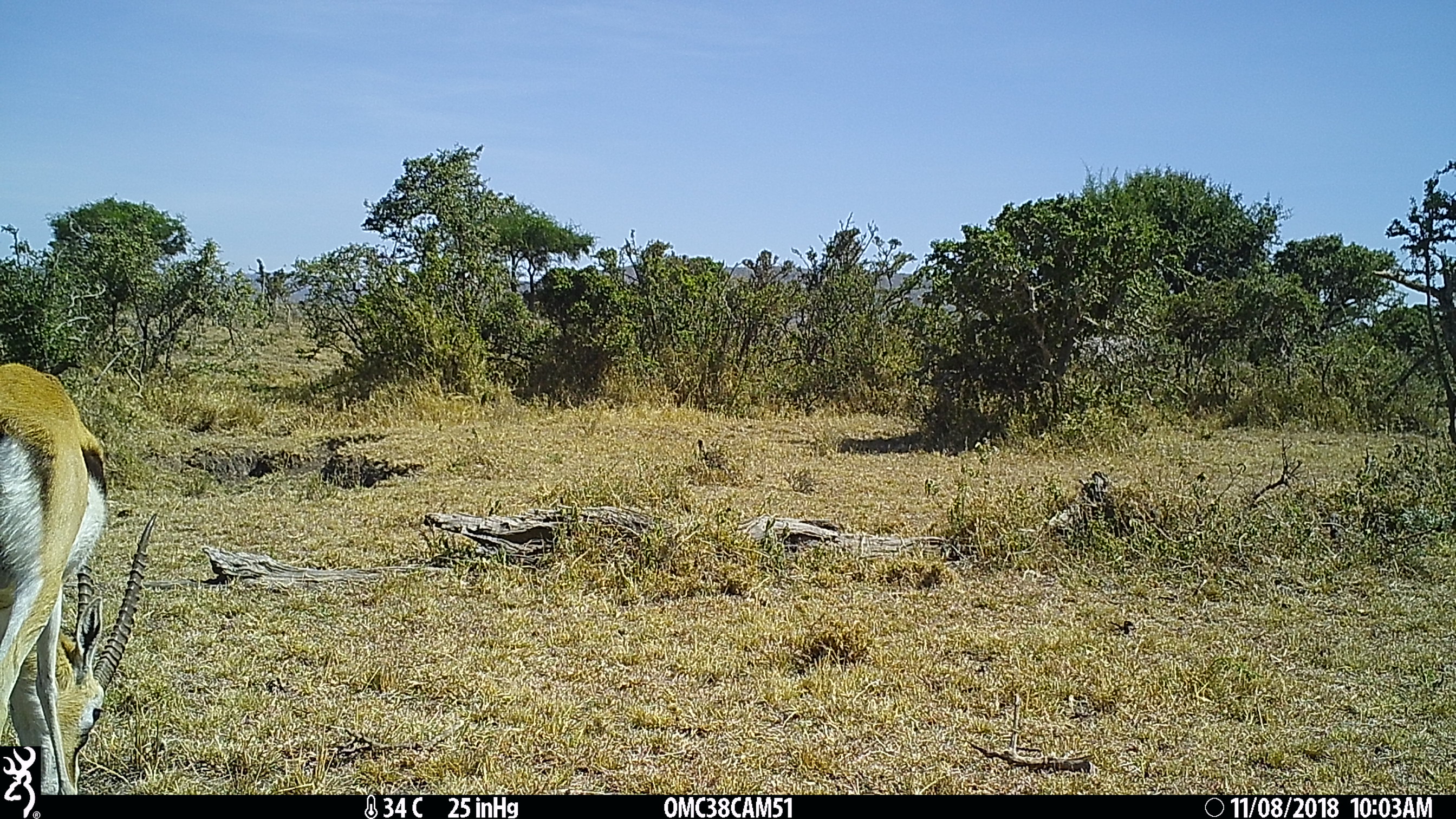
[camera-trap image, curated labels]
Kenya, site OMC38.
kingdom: Animalia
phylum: Chordata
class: Mammalia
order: Artiodactyla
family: Bovidae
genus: Eudorcas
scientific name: Eudorcas thomsonii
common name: thomon's gazelle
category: gazelle thomsons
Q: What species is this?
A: Gazelle thomsons (thomon's gazelle) (Eudorcas thomsonii).